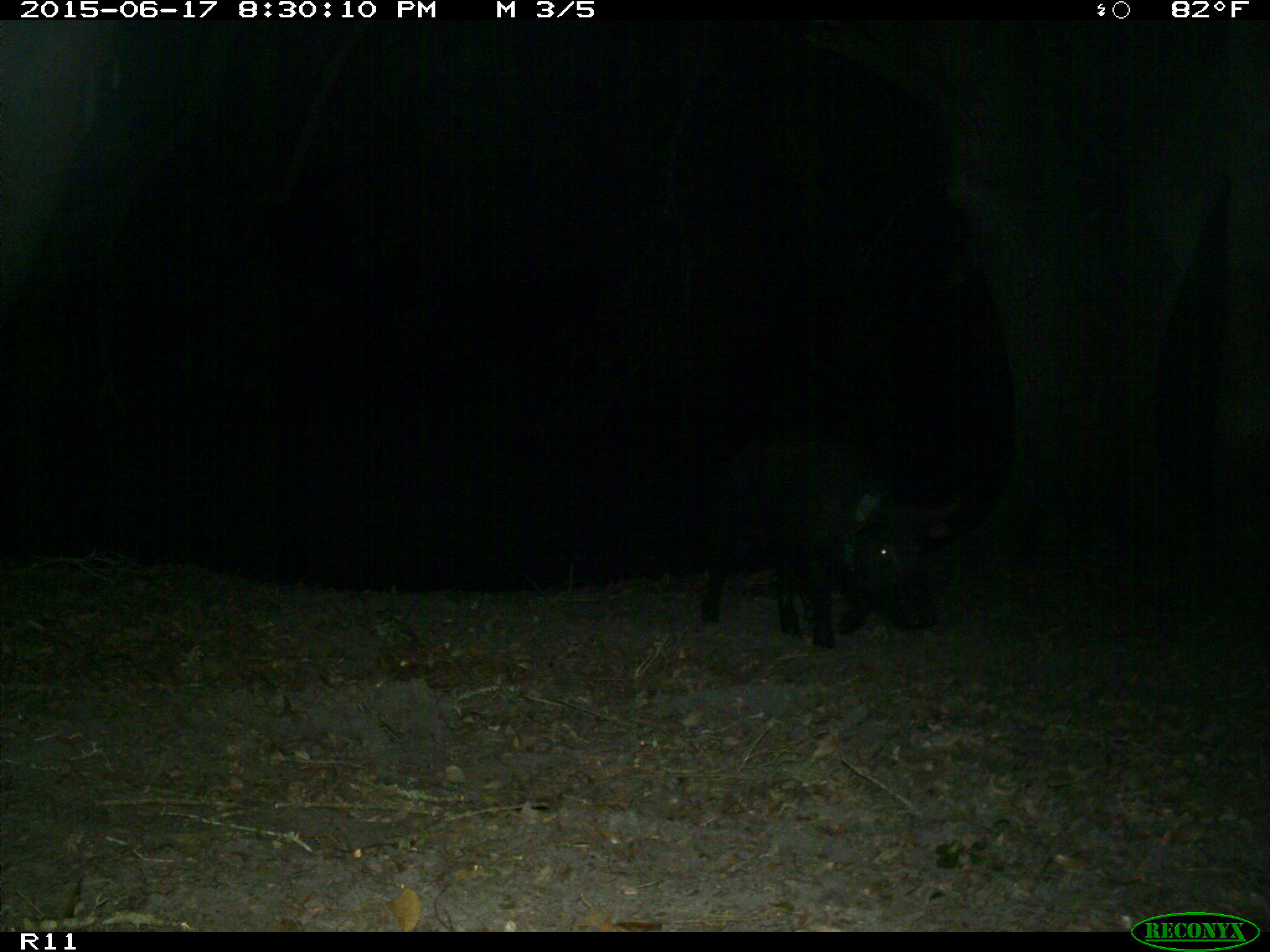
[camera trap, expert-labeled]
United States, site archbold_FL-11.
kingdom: Animalia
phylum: Chordata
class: Mammalia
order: Artiodactyla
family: Suidae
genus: Sus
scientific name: Sus scrofa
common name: wild boar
Sus scrofa (wild boar).